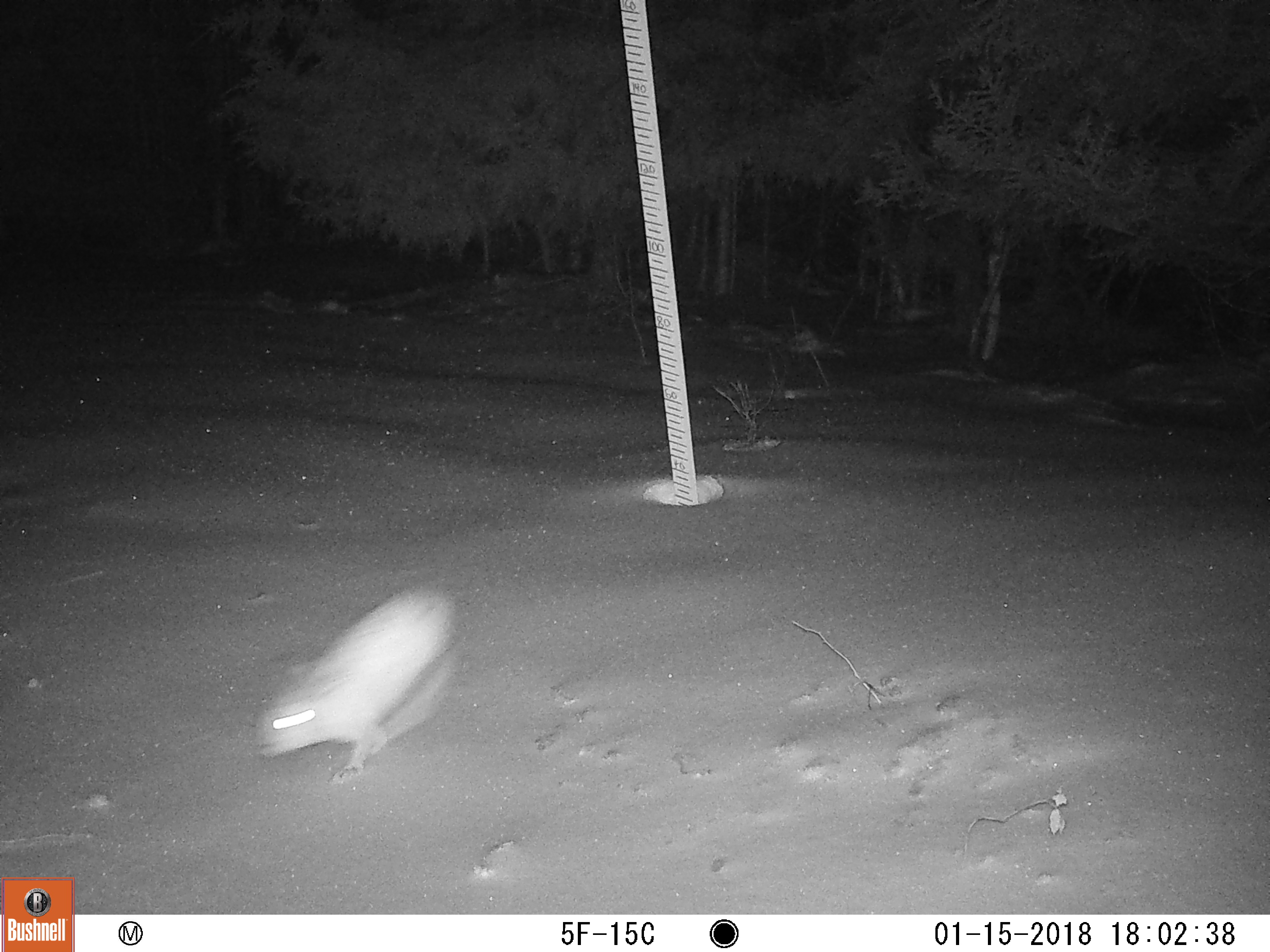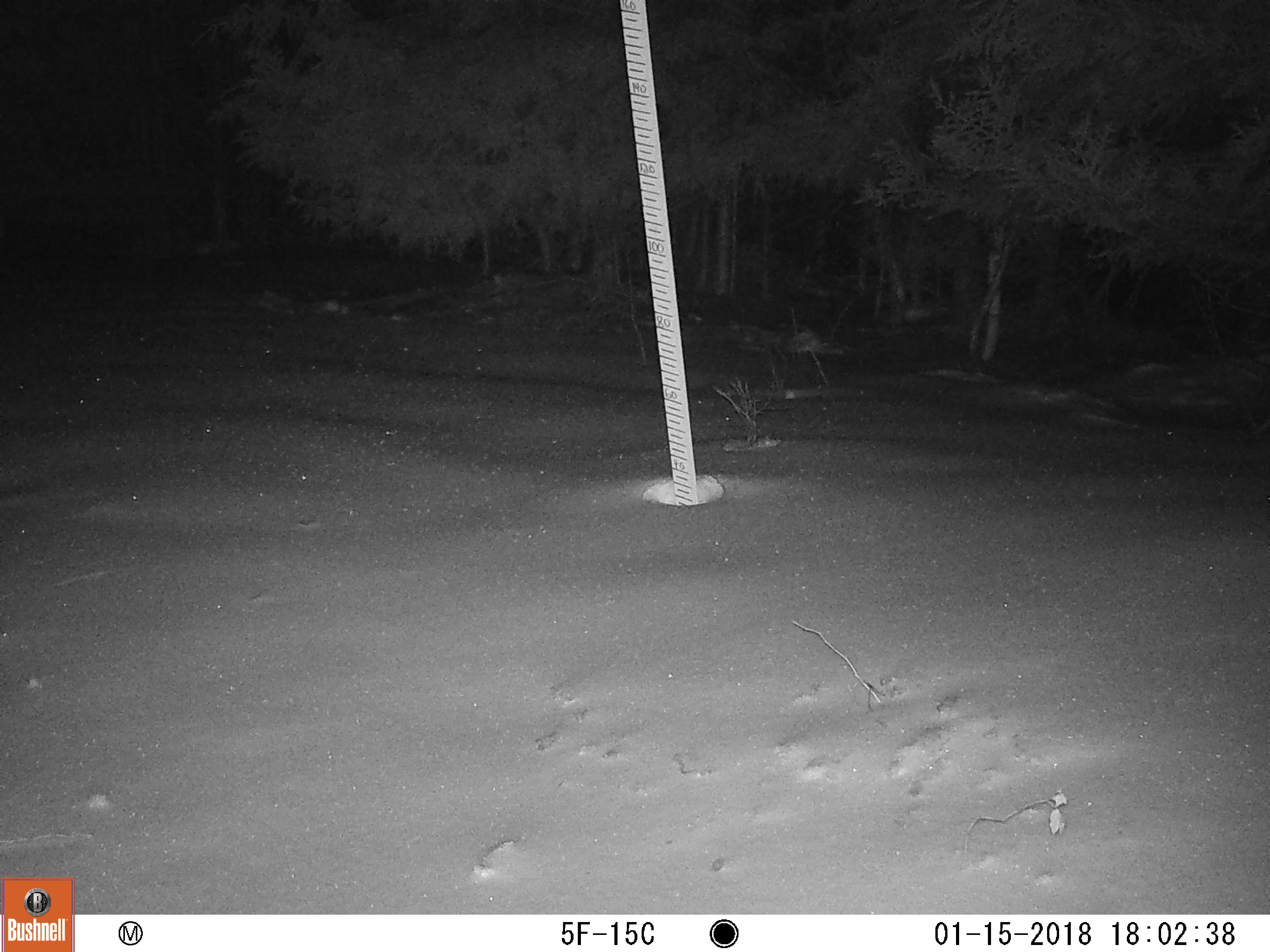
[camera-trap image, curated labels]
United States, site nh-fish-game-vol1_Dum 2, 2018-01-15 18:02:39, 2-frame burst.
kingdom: Animalia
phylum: Chordata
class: Mammalia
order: Lagomorpha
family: Leporidae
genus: Lepus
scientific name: Lepus americanus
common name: snowshoe hare